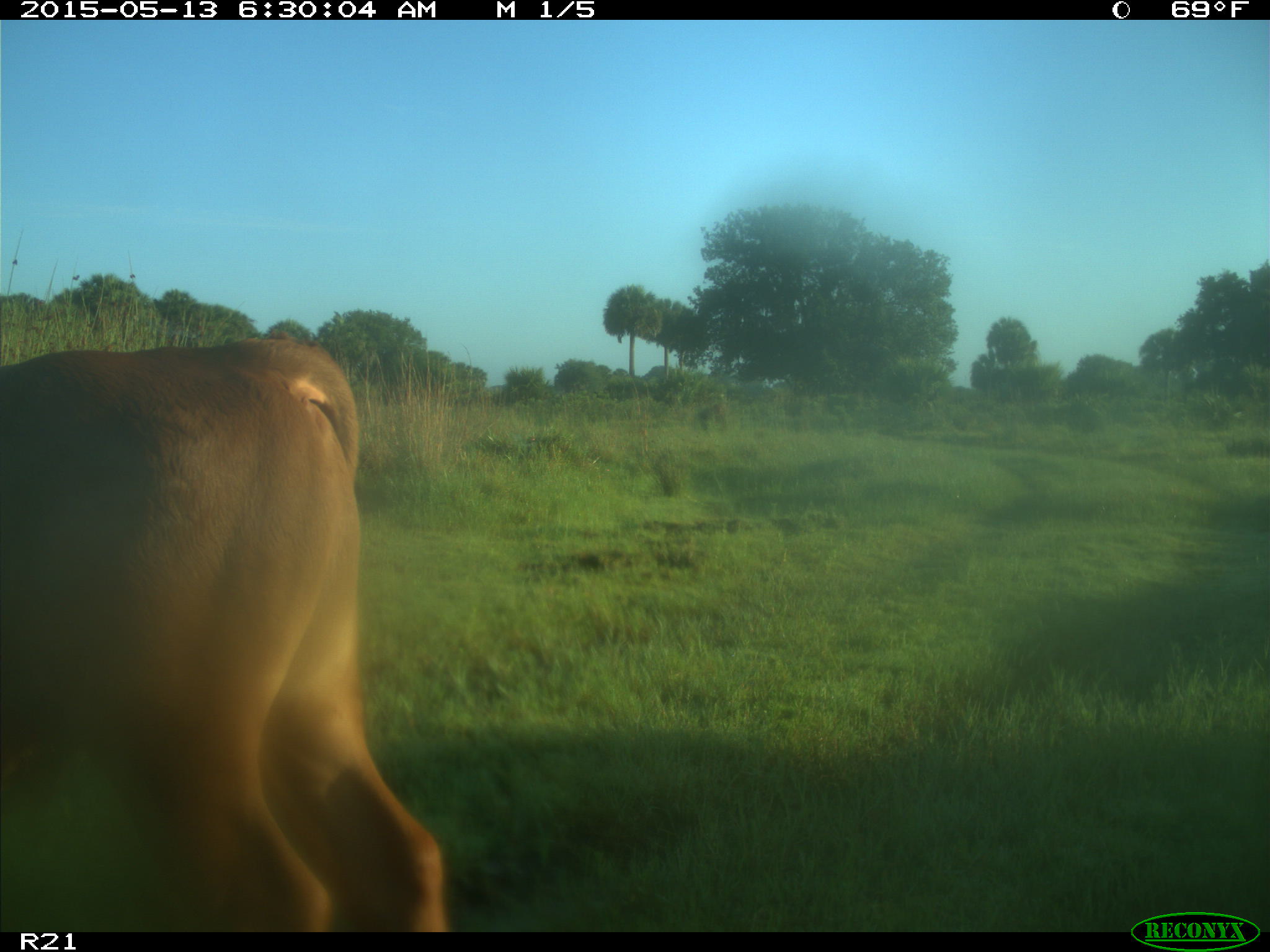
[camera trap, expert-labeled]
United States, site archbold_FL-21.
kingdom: Animalia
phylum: Chordata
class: Mammalia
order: Artiodactyla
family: Bovidae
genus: Bos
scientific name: Bos taurus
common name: domestic cow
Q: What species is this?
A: Bos taurus (domestic cow).